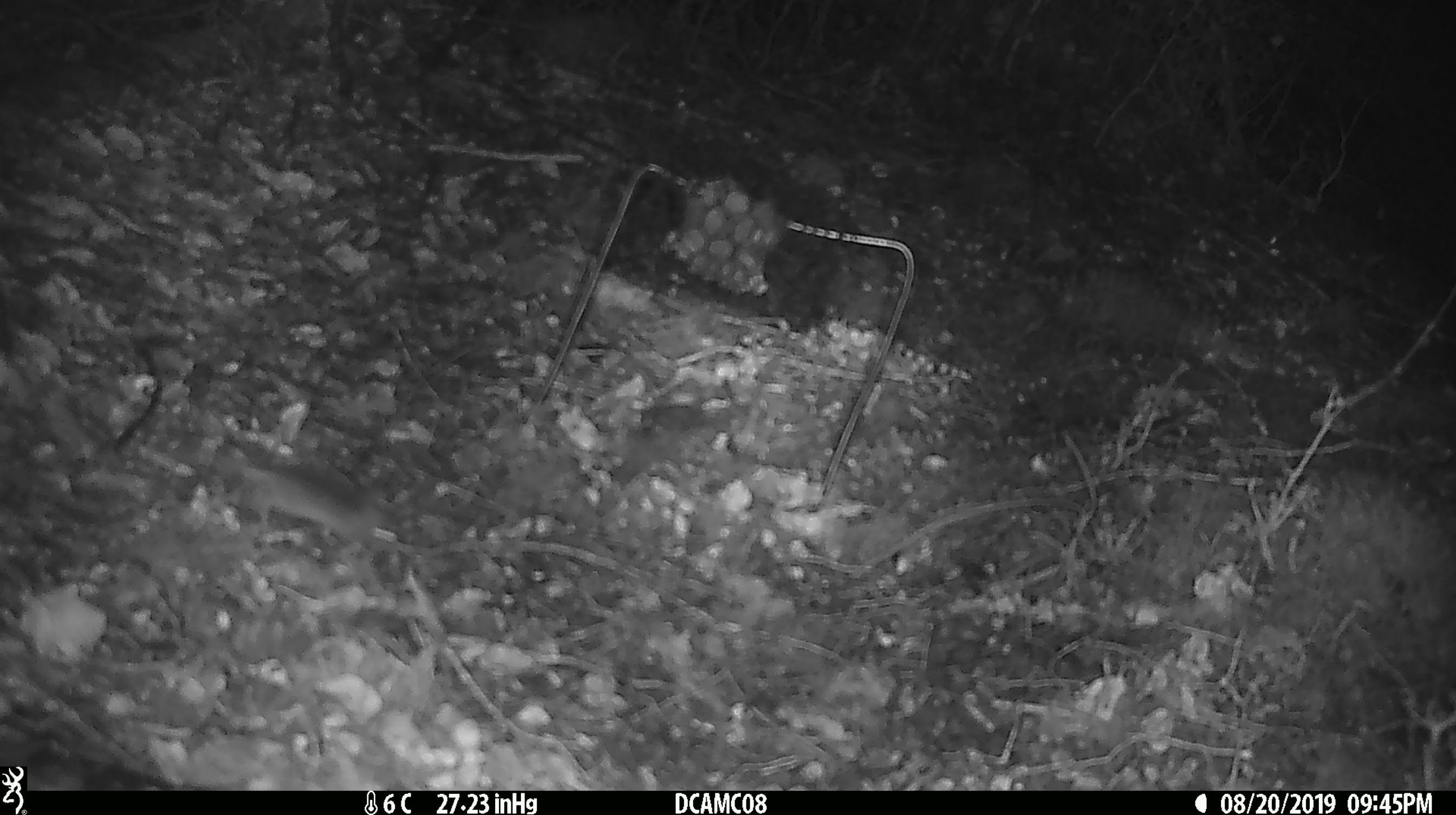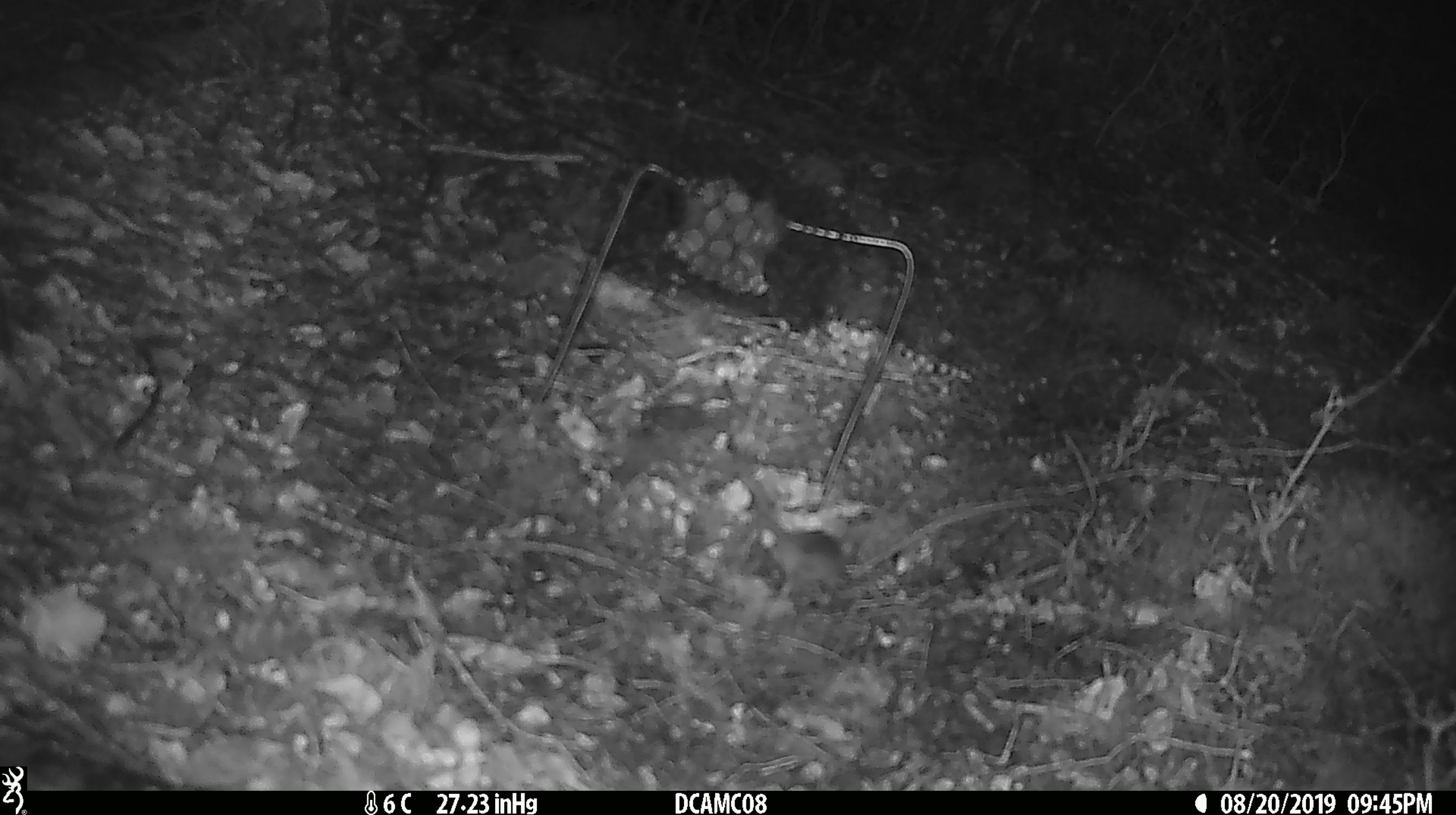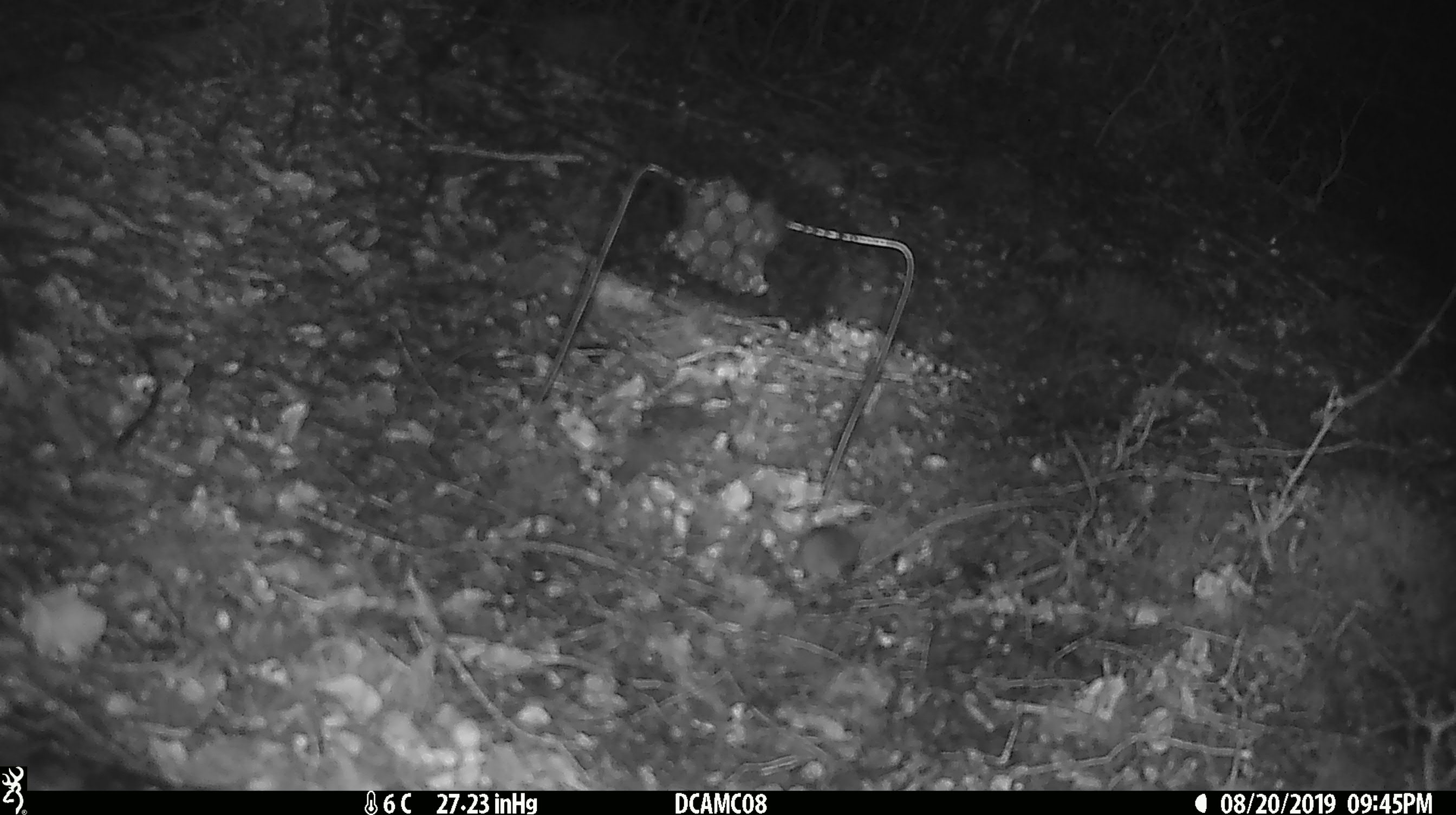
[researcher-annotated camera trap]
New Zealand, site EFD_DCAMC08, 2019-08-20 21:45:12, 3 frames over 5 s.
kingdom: Animalia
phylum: Chordata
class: Mammalia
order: Rodentia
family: Muridae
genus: Mus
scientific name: Mus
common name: mouse